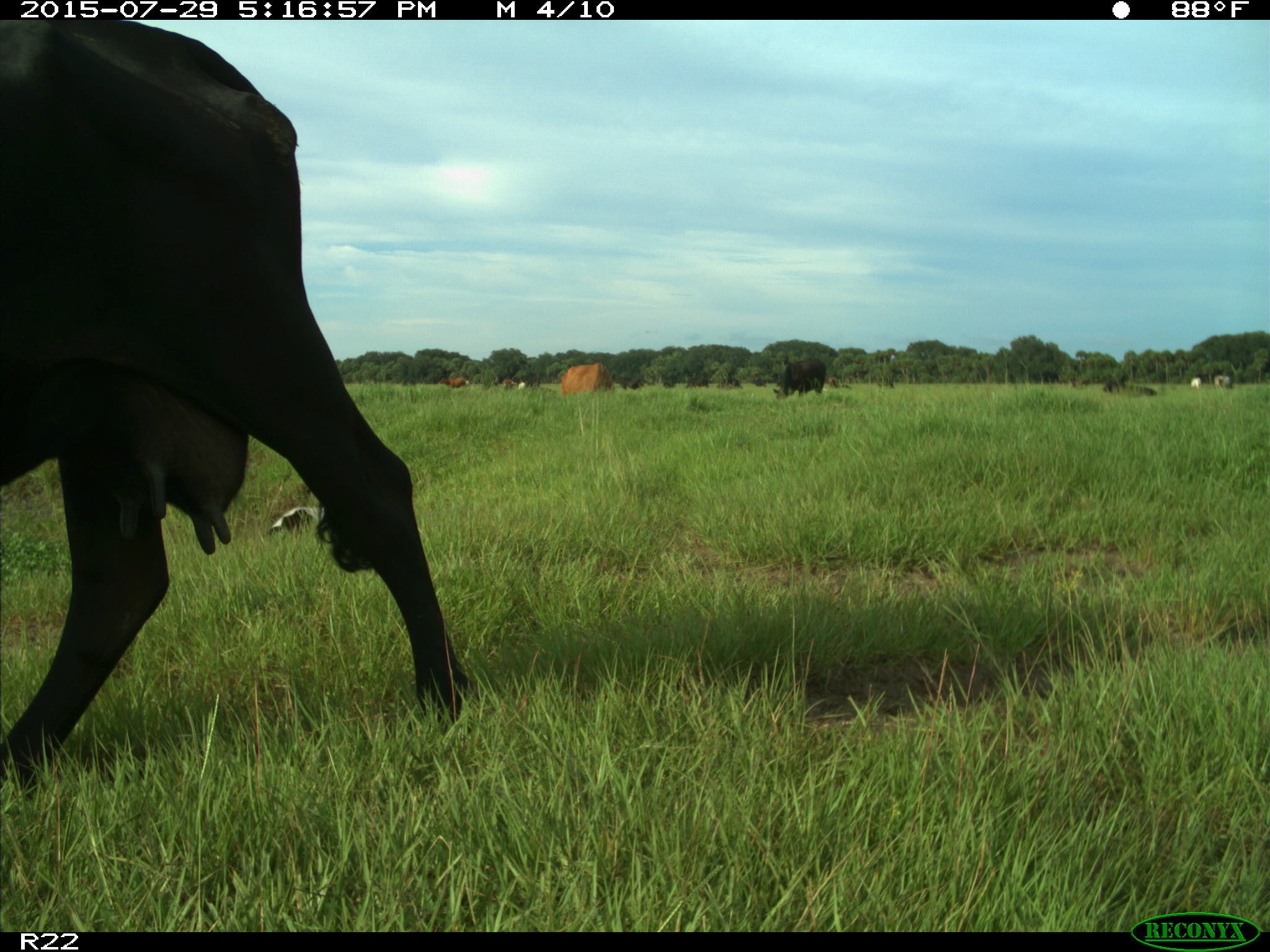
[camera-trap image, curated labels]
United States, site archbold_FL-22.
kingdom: Animalia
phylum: Chordata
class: Mammalia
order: Artiodactyla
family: Bovidae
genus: Bos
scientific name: Bos taurus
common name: domestic cow